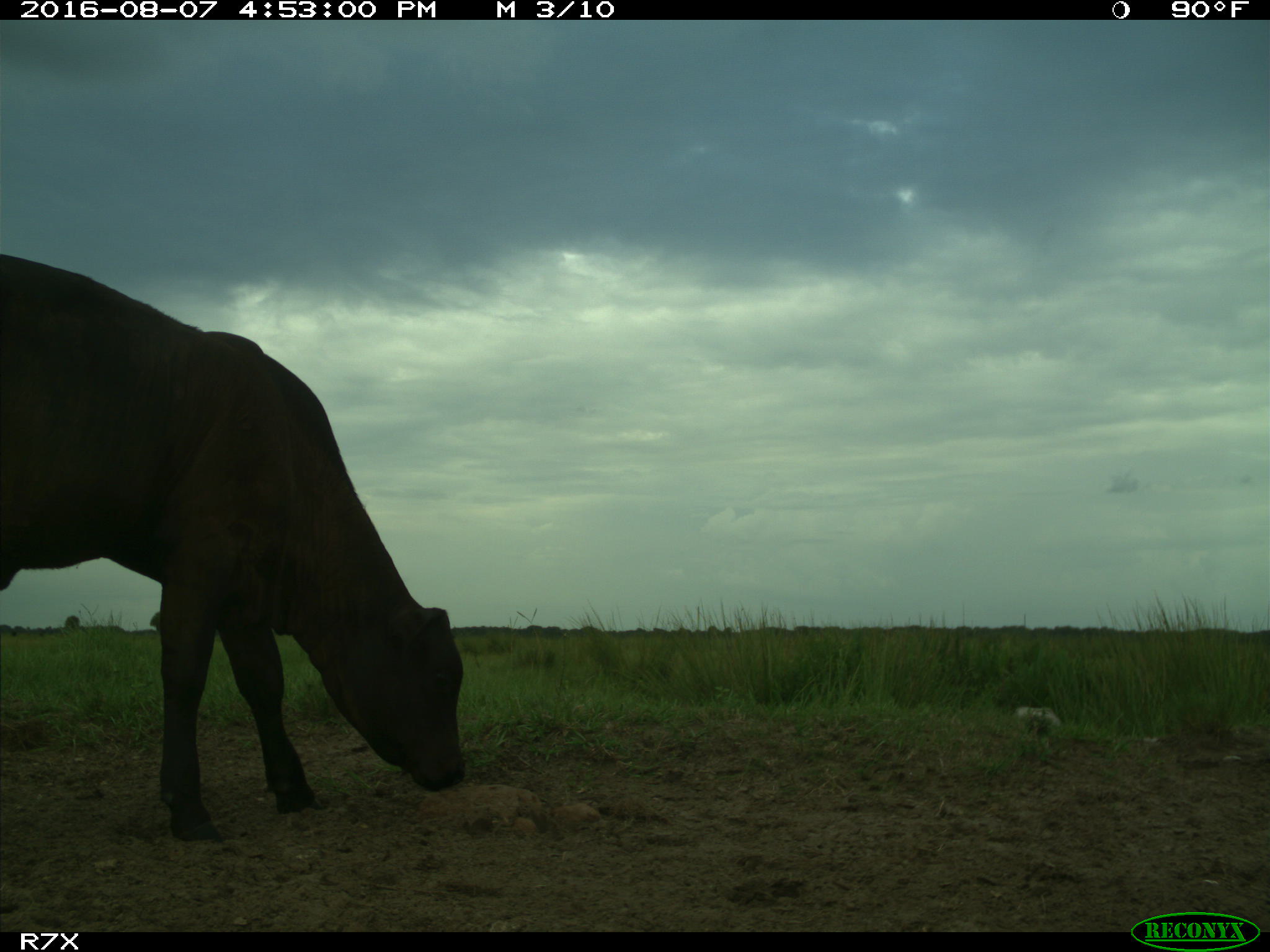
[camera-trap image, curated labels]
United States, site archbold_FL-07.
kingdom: Animalia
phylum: Chordata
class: Mammalia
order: Artiodactyla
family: Bovidae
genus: Bos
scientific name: Bos taurus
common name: domestic cow